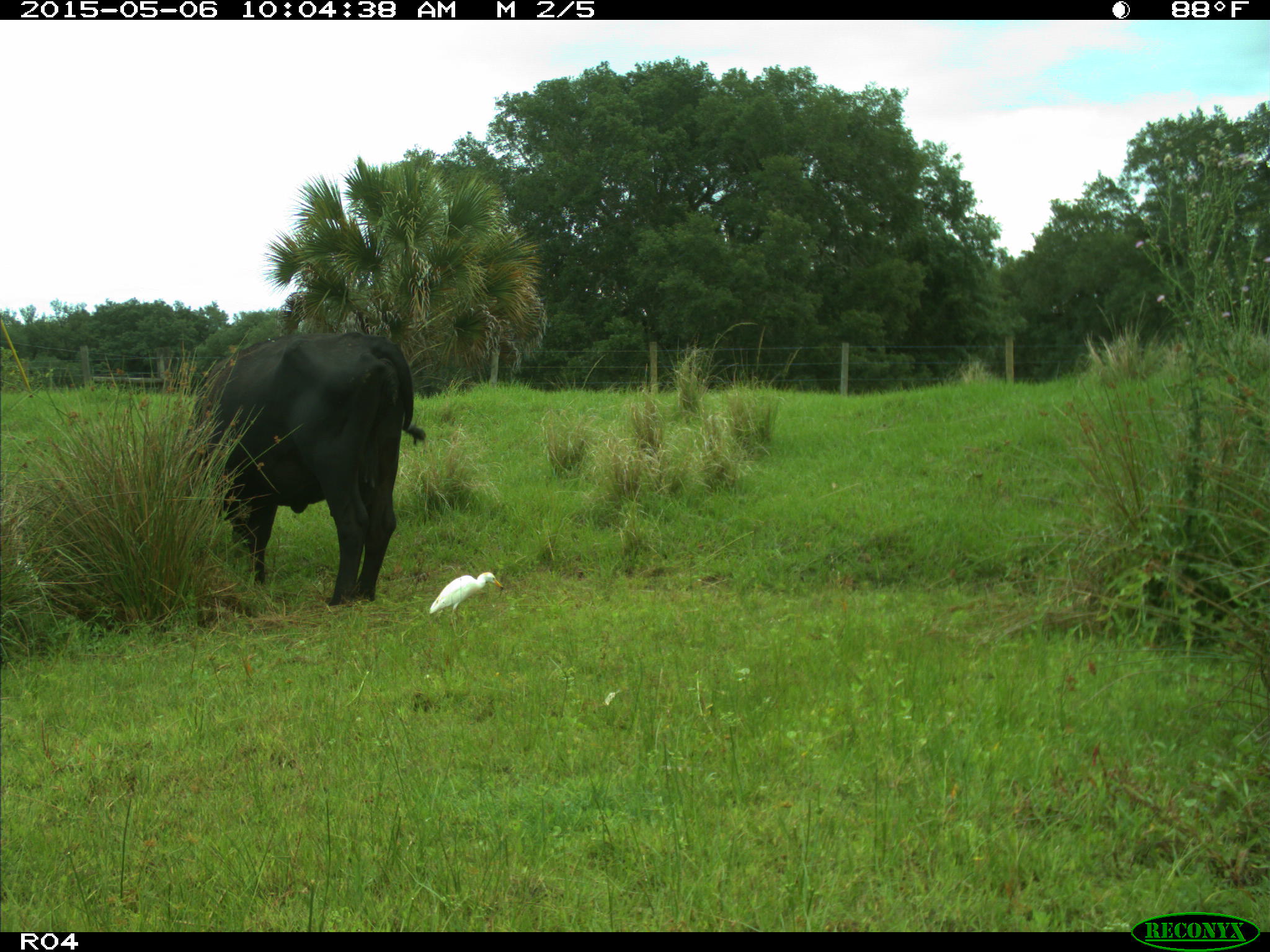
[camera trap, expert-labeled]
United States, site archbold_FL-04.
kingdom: Animalia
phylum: Chordata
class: Mammalia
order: Artiodactyla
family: Bovidae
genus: Bos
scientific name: Bos taurus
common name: domestic cow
Bos taurus (domestic cow).